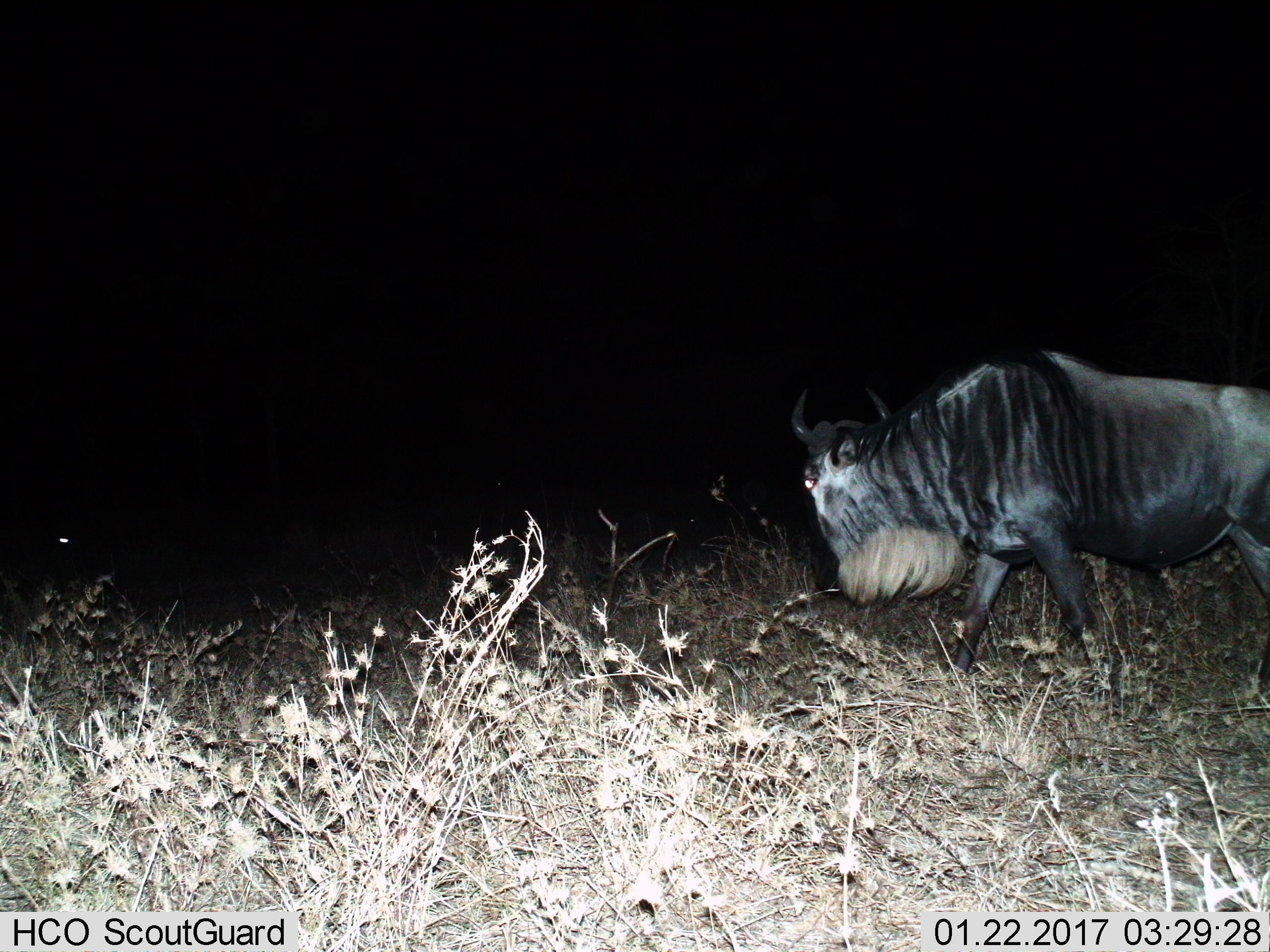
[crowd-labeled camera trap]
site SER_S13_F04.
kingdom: Animalia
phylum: Chordata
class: Mammalia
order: Artiodactyla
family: Bovidae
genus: Connochaetes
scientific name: Connochaetes taurinus taurinus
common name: blue wildebeest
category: wildebeestblue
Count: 1.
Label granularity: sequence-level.